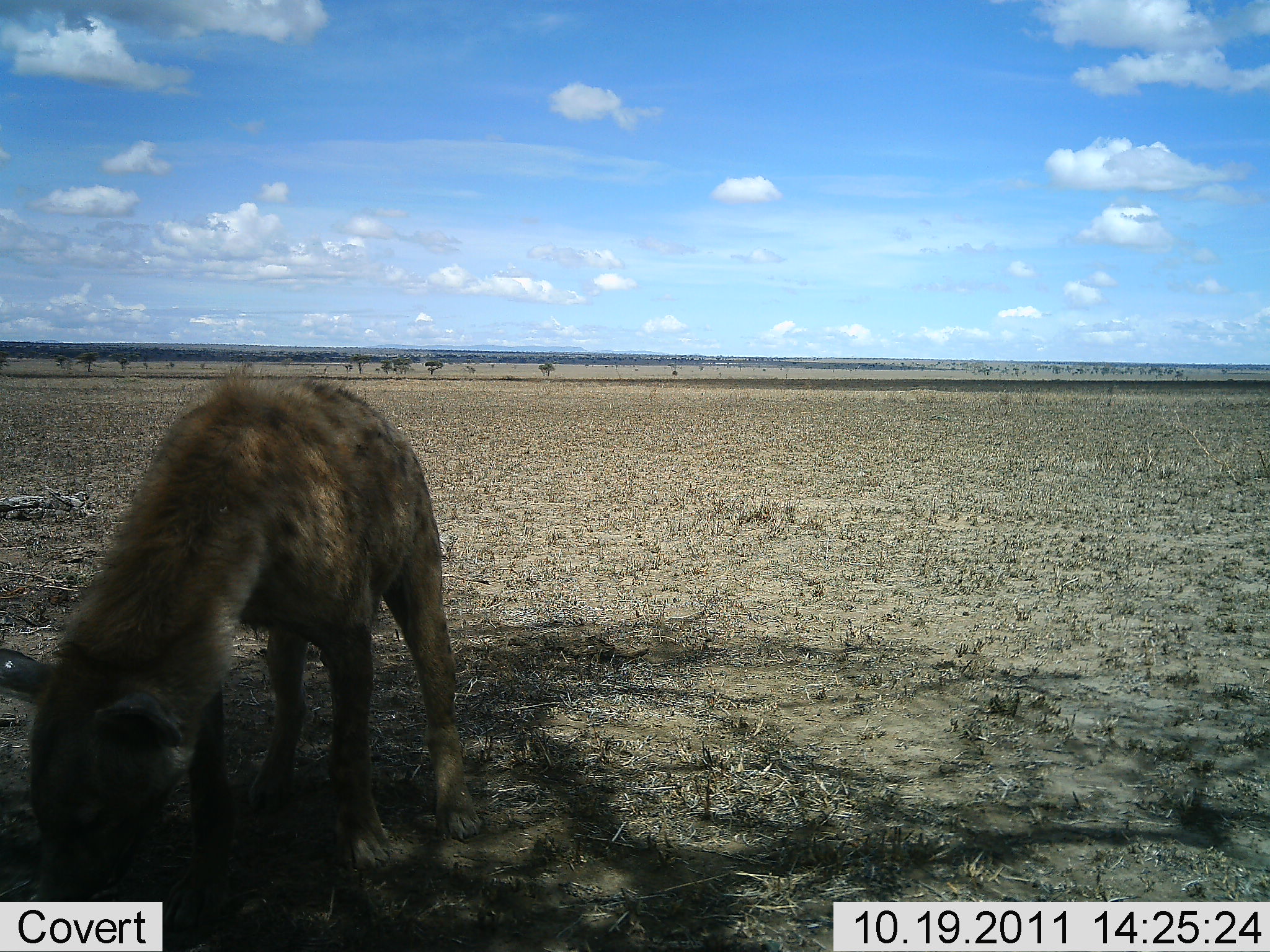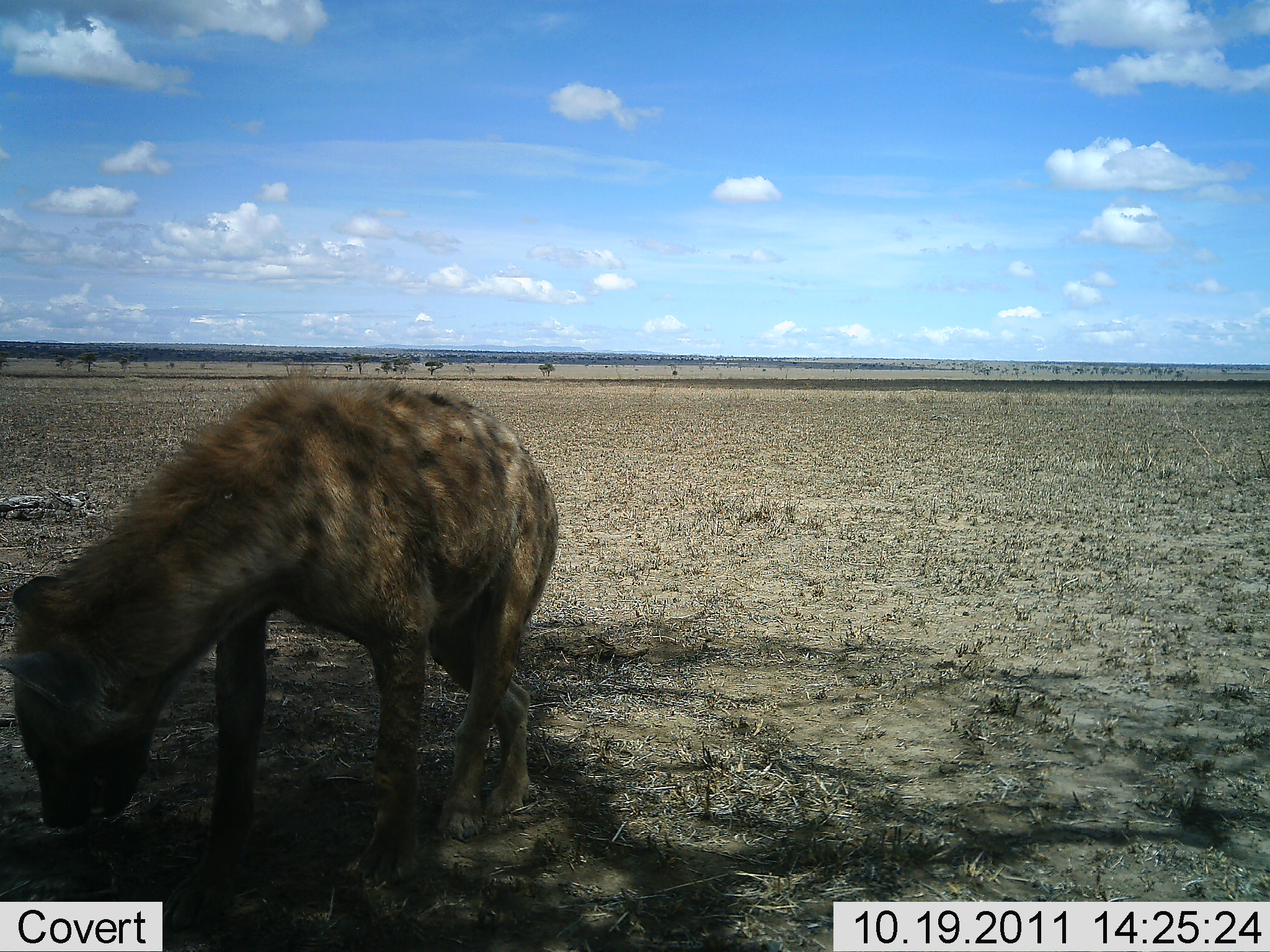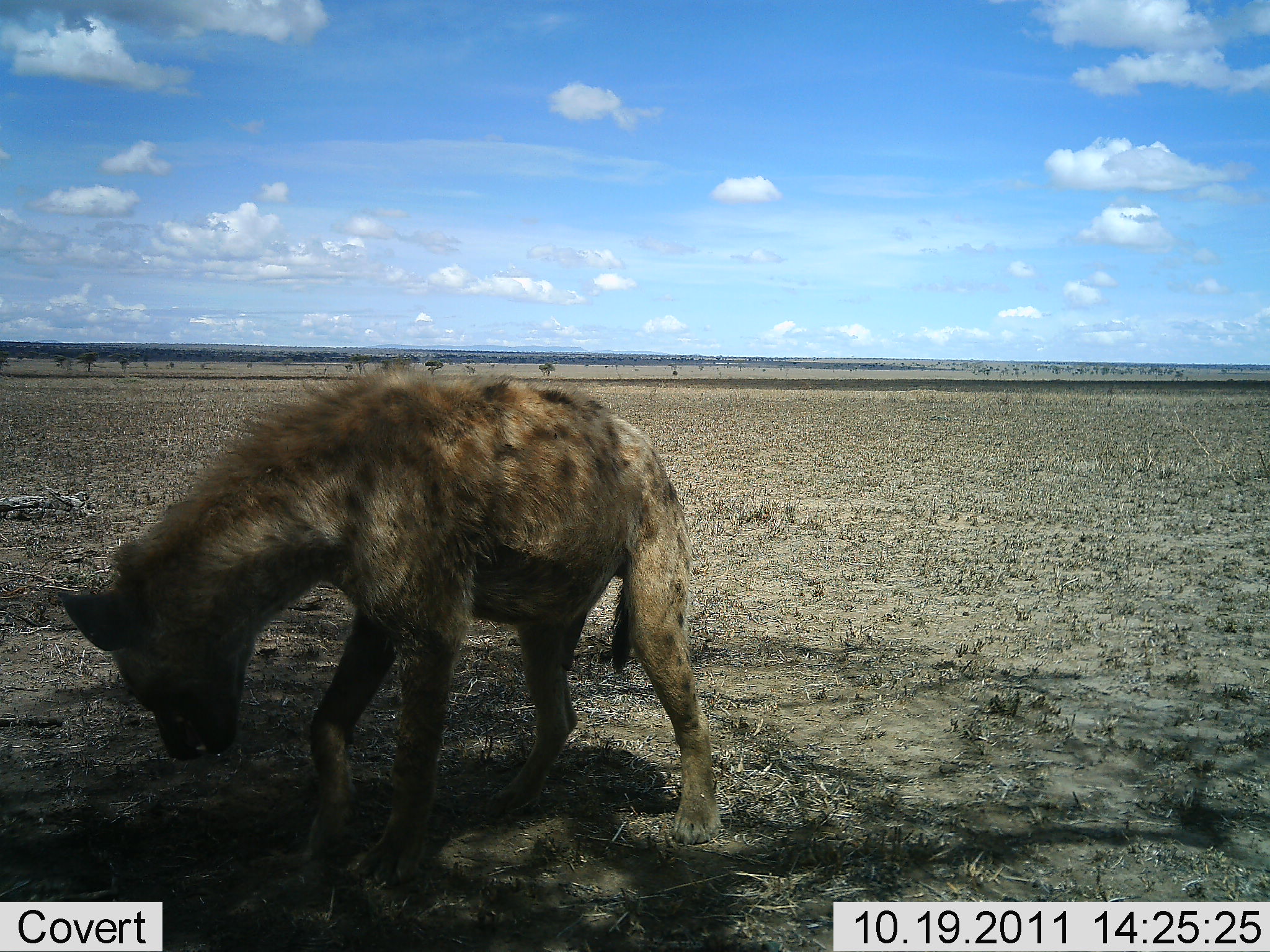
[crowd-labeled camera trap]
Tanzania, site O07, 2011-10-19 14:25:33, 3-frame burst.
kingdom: Animalia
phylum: Chordata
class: Mammalia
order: Carnivora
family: Hyaenidae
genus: Crocuta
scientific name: Crocuta crocuta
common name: spotted hyena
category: hyenaspotted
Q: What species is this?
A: Hyenaspotted (spotted hyena) (Crocuta crocuta).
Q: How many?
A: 1.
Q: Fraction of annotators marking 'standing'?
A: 31%.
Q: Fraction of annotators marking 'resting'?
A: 0%.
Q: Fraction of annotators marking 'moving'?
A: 46%.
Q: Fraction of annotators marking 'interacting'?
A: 8%.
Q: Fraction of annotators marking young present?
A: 0%.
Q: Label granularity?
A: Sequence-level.